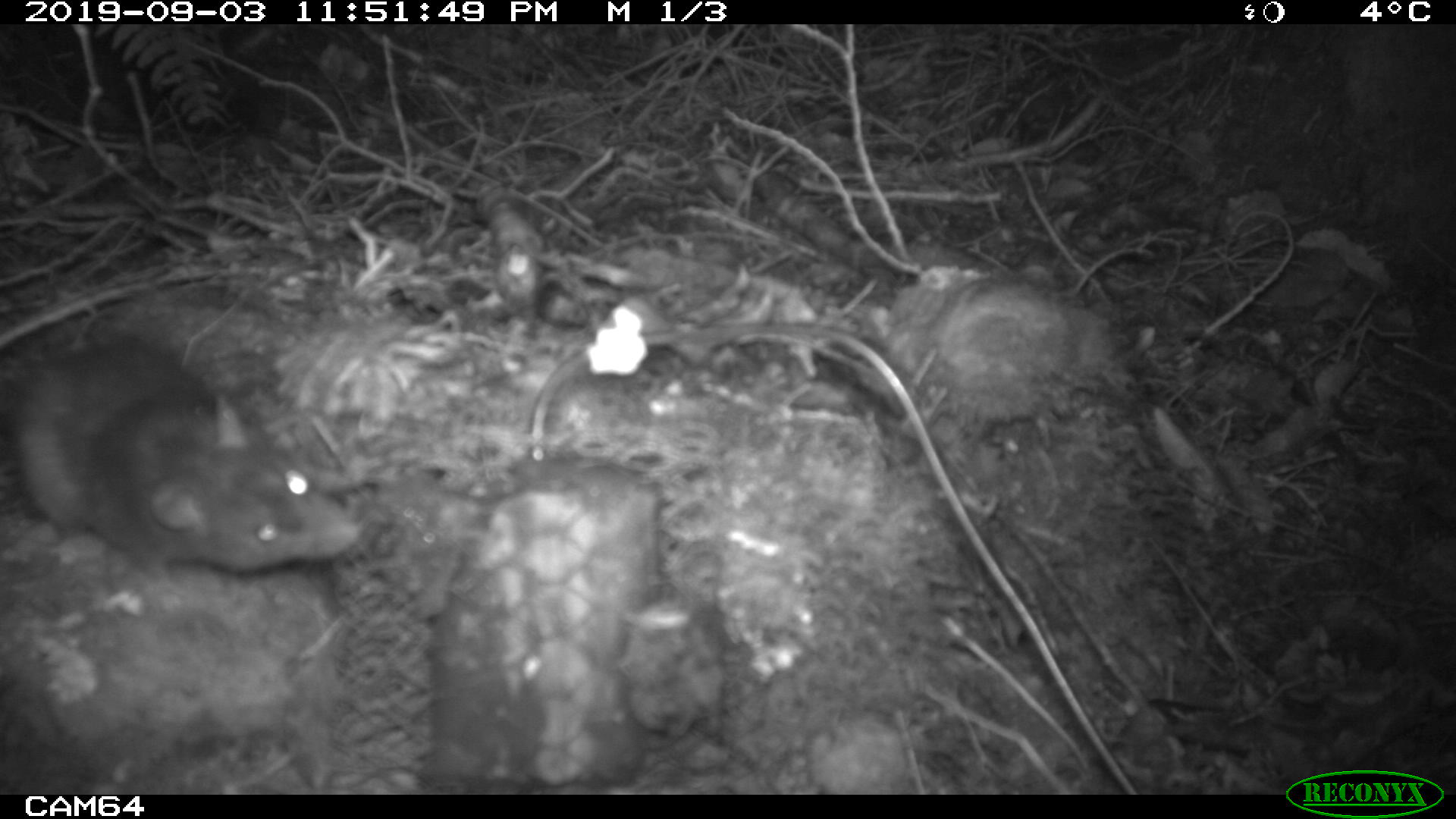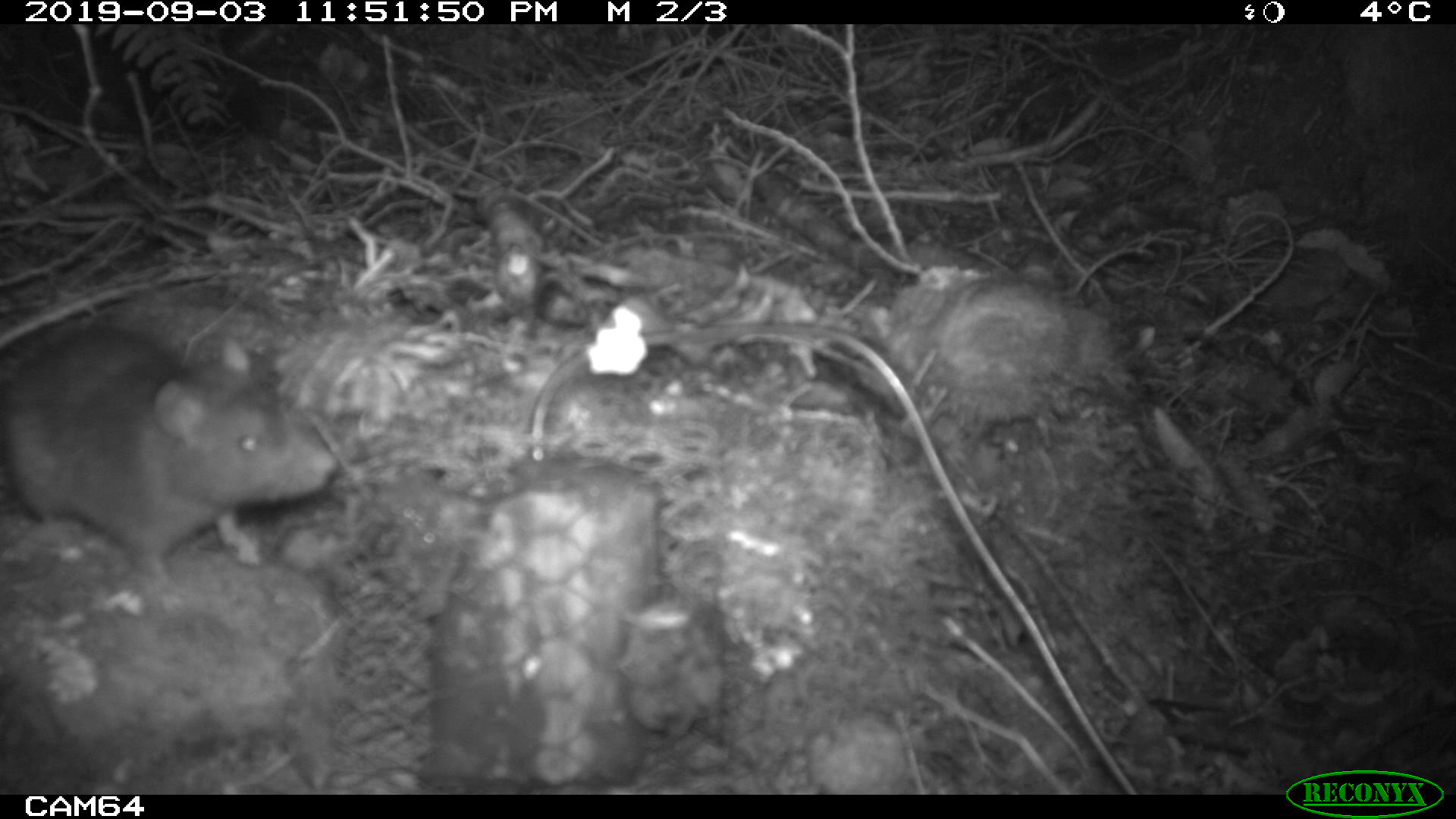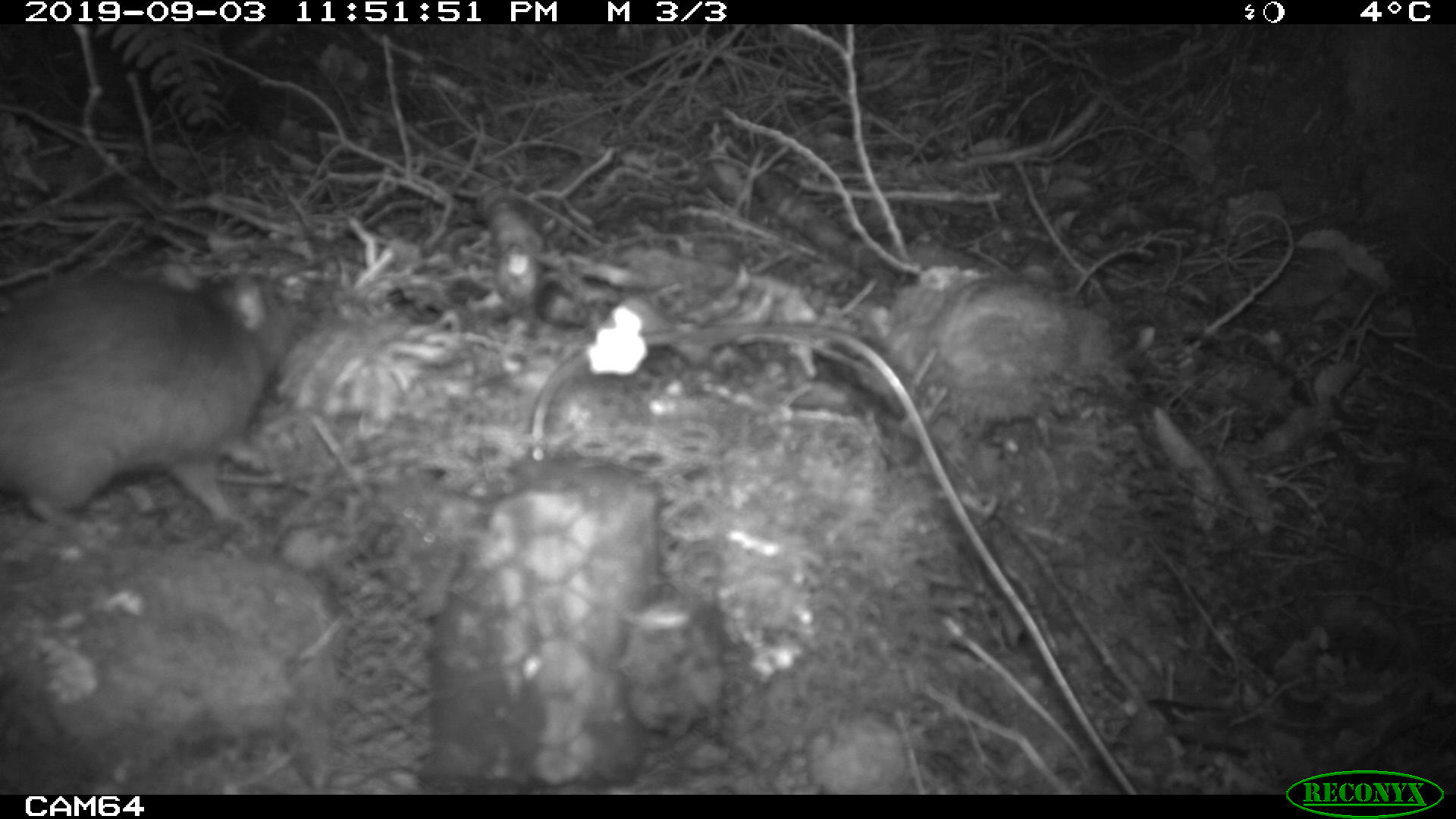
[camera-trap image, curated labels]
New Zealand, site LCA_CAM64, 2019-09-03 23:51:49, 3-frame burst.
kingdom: Animalia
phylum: Chordata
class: Mammalia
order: Rodentia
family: Muridae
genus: Rattus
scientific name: Rattus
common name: rat